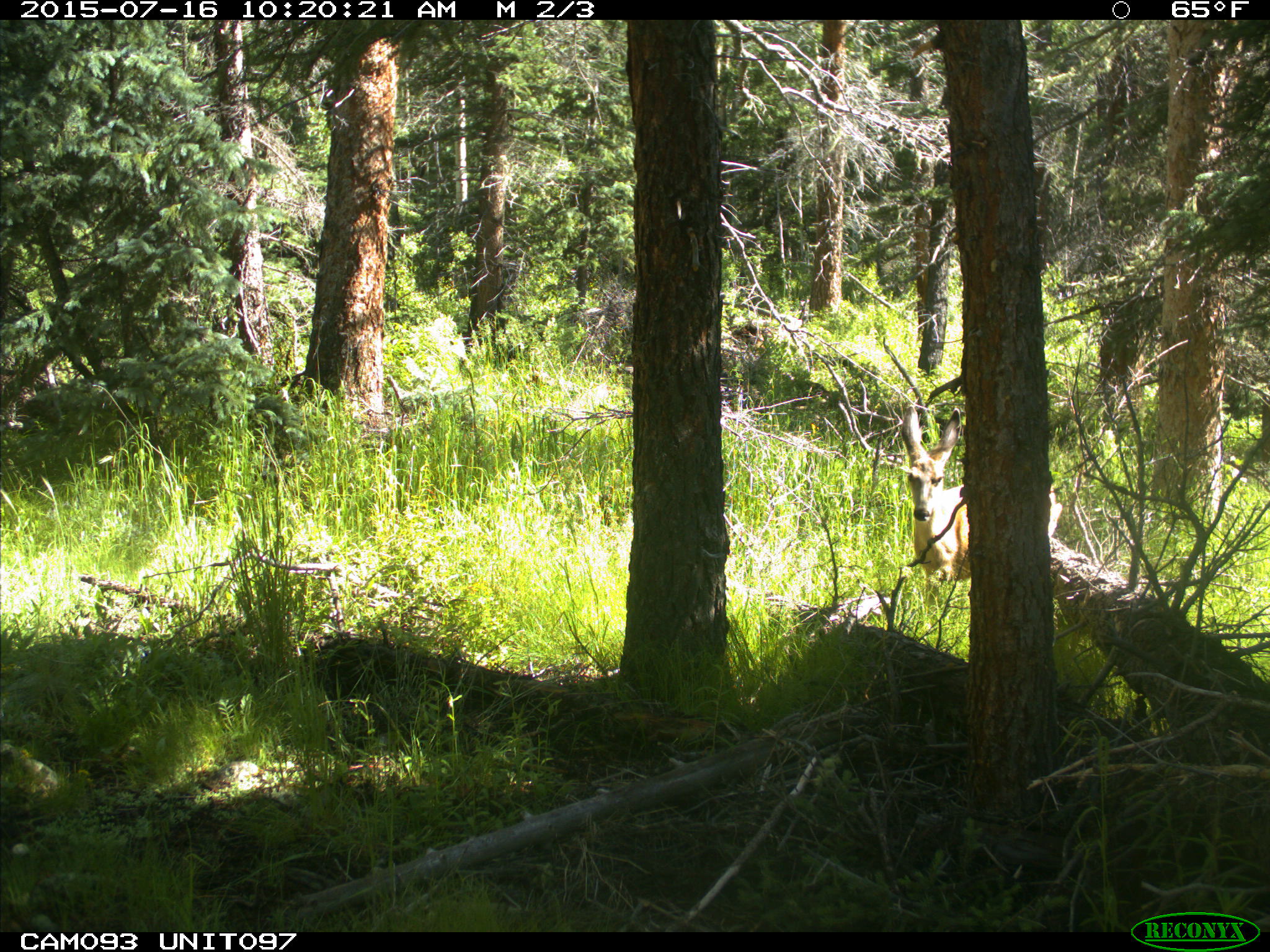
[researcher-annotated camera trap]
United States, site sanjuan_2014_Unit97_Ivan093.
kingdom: Animalia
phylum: Chordata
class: Mammalia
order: Artiodactyla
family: Cervidae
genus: Odocoileus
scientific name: Odocoileus hemionus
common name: mule deer